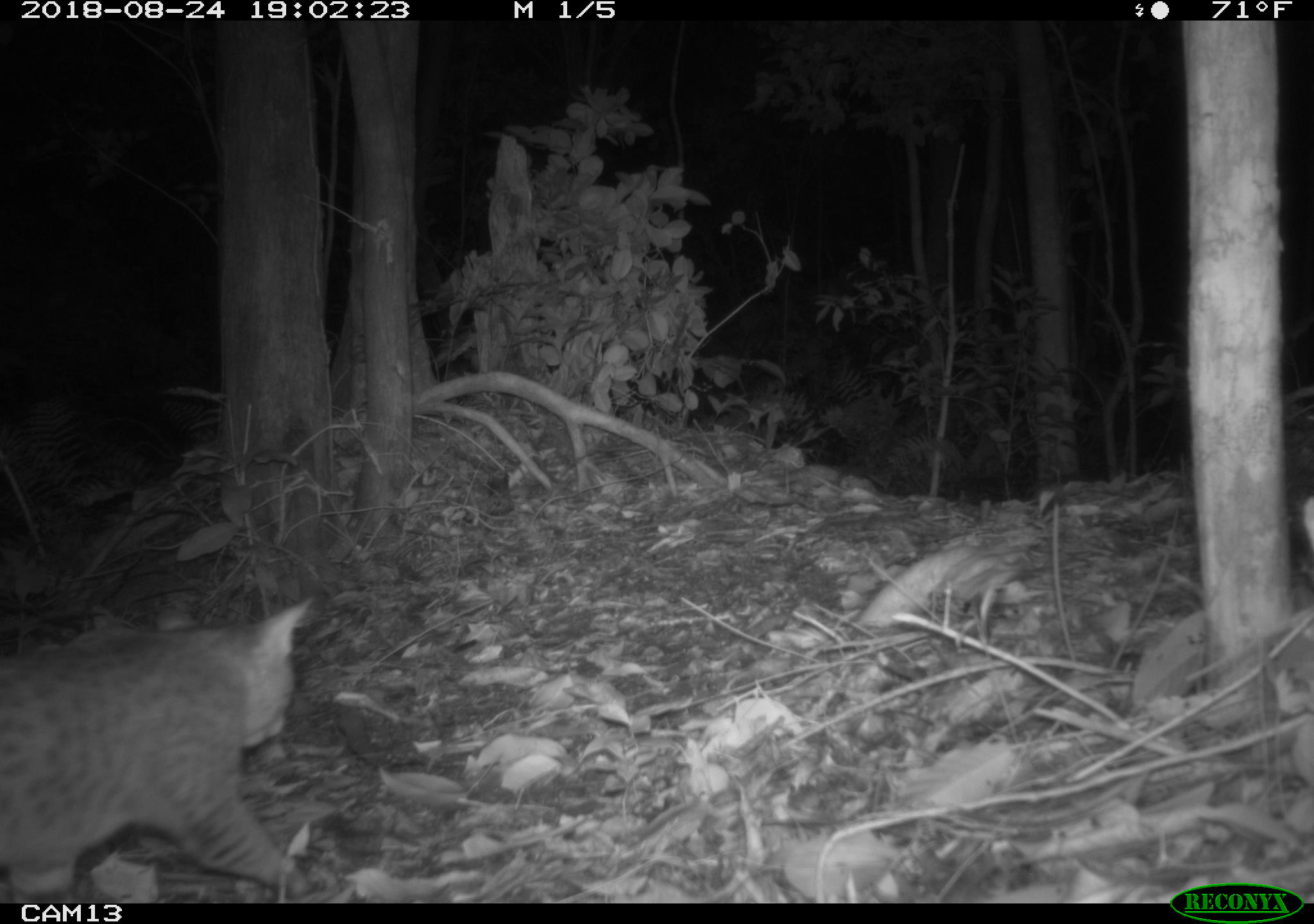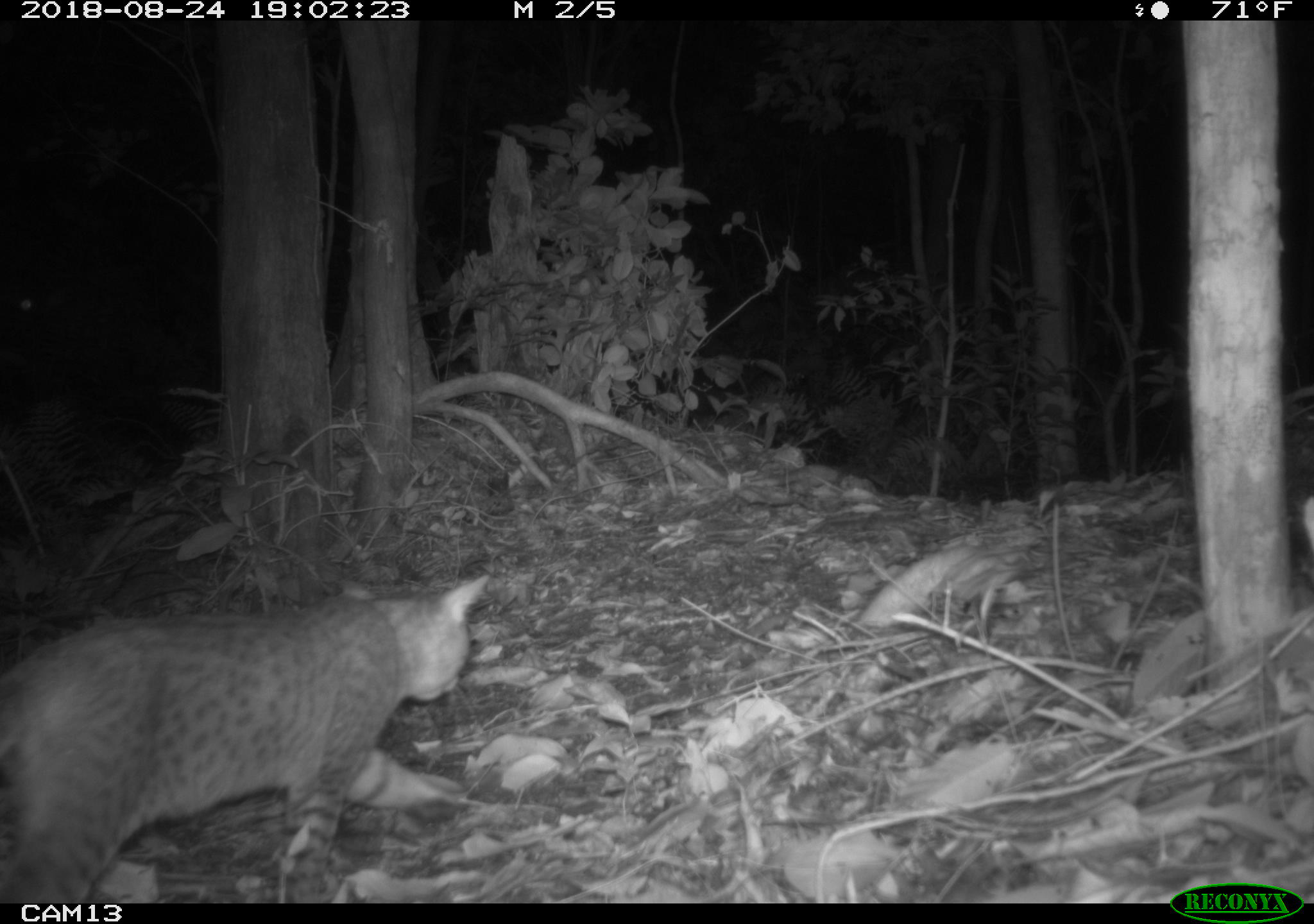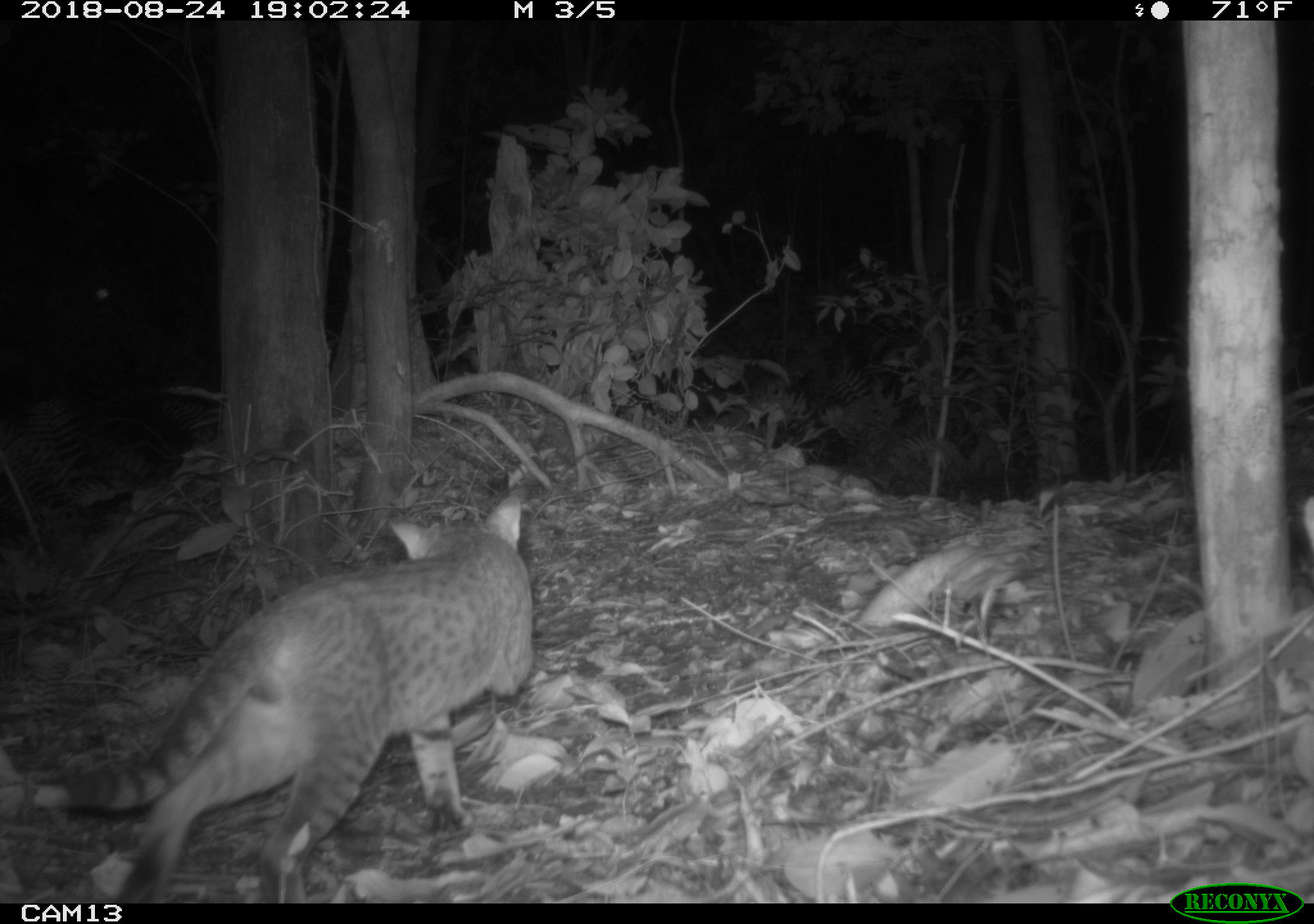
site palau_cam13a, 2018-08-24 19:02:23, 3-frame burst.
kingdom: Animalia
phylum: Chordata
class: Mammalia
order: Carnivora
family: Felidae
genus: Felis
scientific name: Felis catus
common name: cat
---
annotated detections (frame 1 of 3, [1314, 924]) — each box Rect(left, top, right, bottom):
cat: Rect(0, 595, 316, 902)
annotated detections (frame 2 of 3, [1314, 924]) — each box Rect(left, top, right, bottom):
cat: Rect(0, 574, 495, 905)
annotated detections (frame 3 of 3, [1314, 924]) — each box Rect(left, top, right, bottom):
cat: Rect(46, 482, 550, 902)